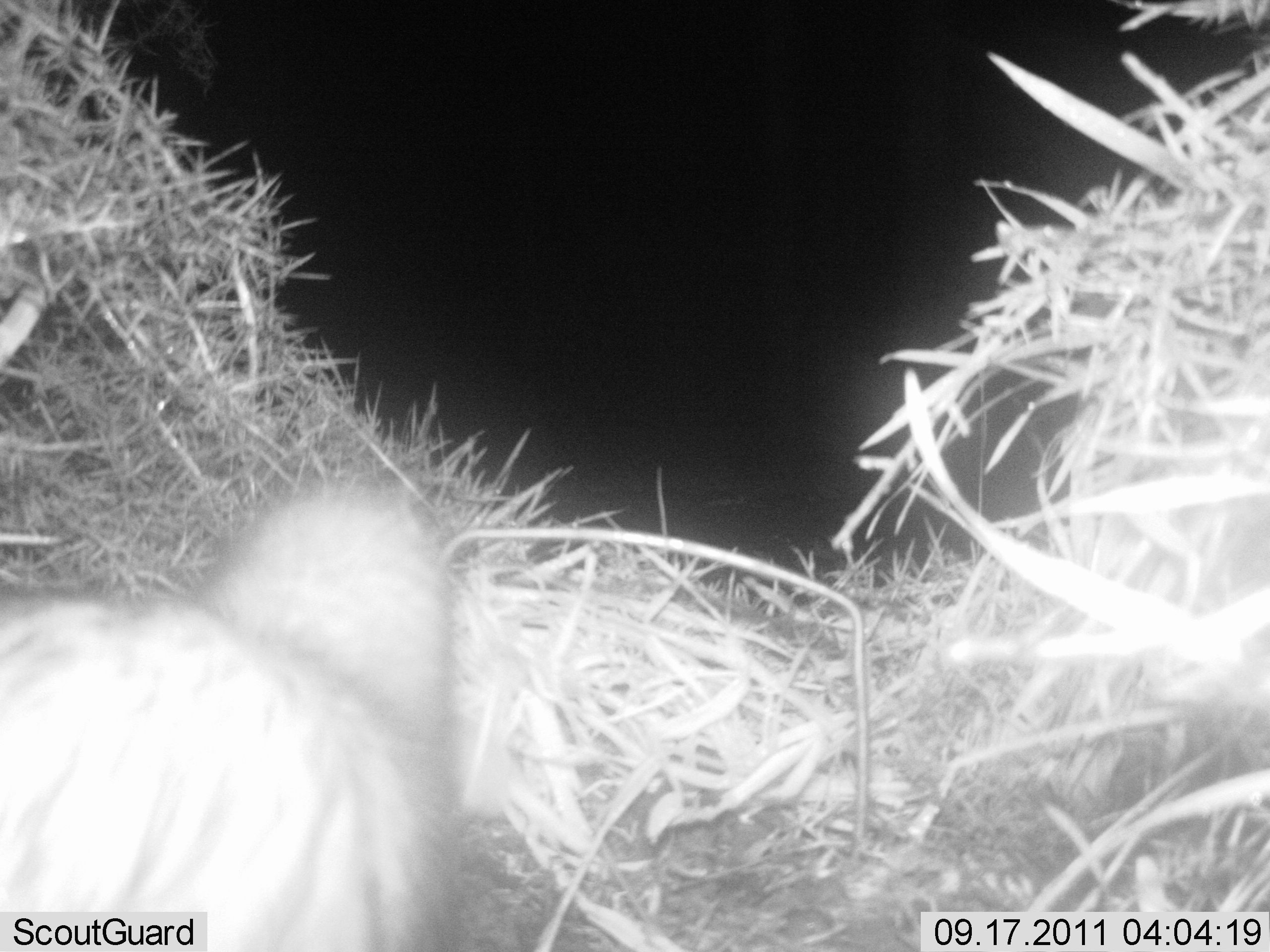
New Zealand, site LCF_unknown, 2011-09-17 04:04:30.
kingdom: Animalia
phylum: Chordata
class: Mammalia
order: Carnivora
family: Mustelidae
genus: Mustela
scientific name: Mustela furo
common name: ferret